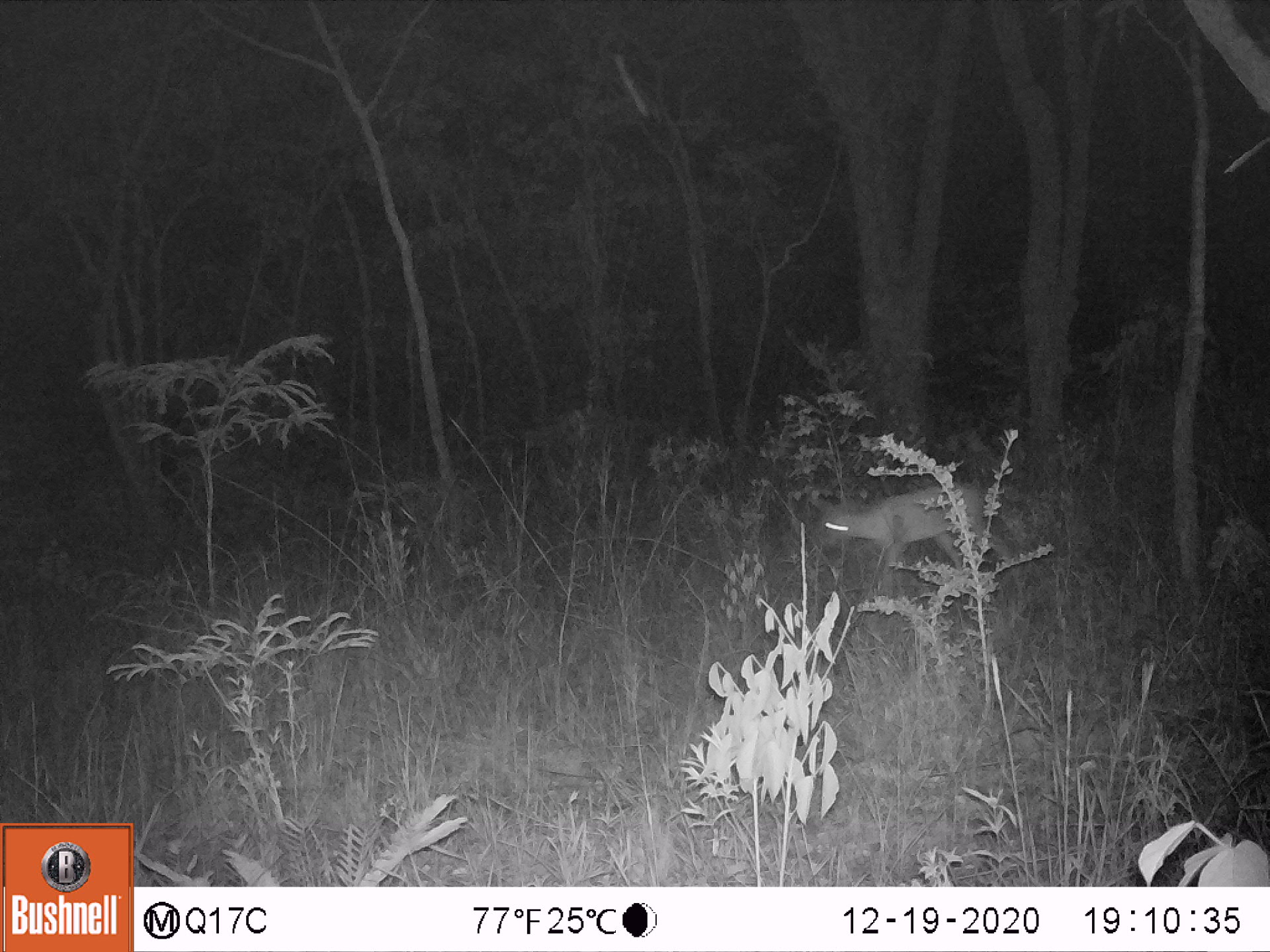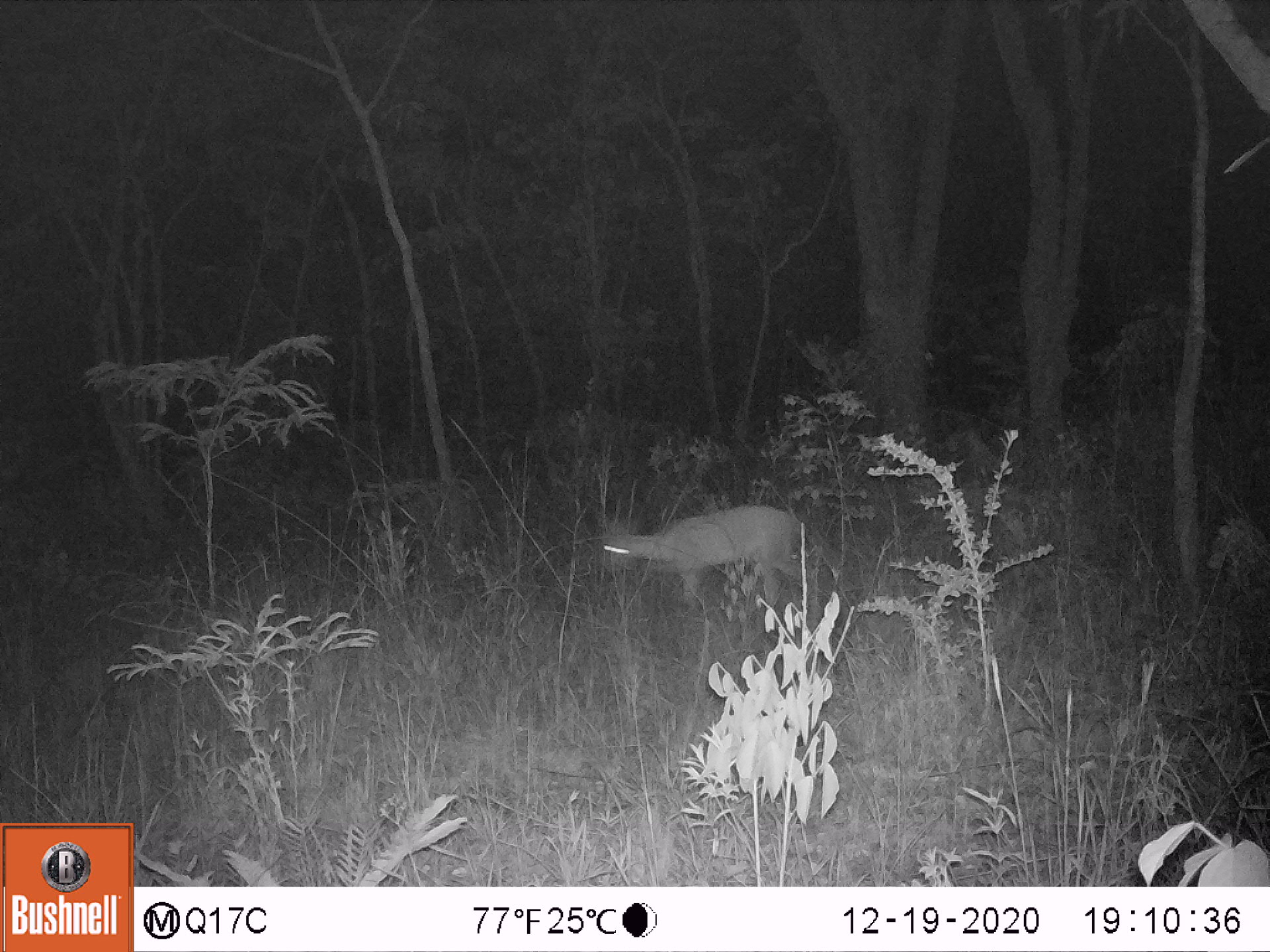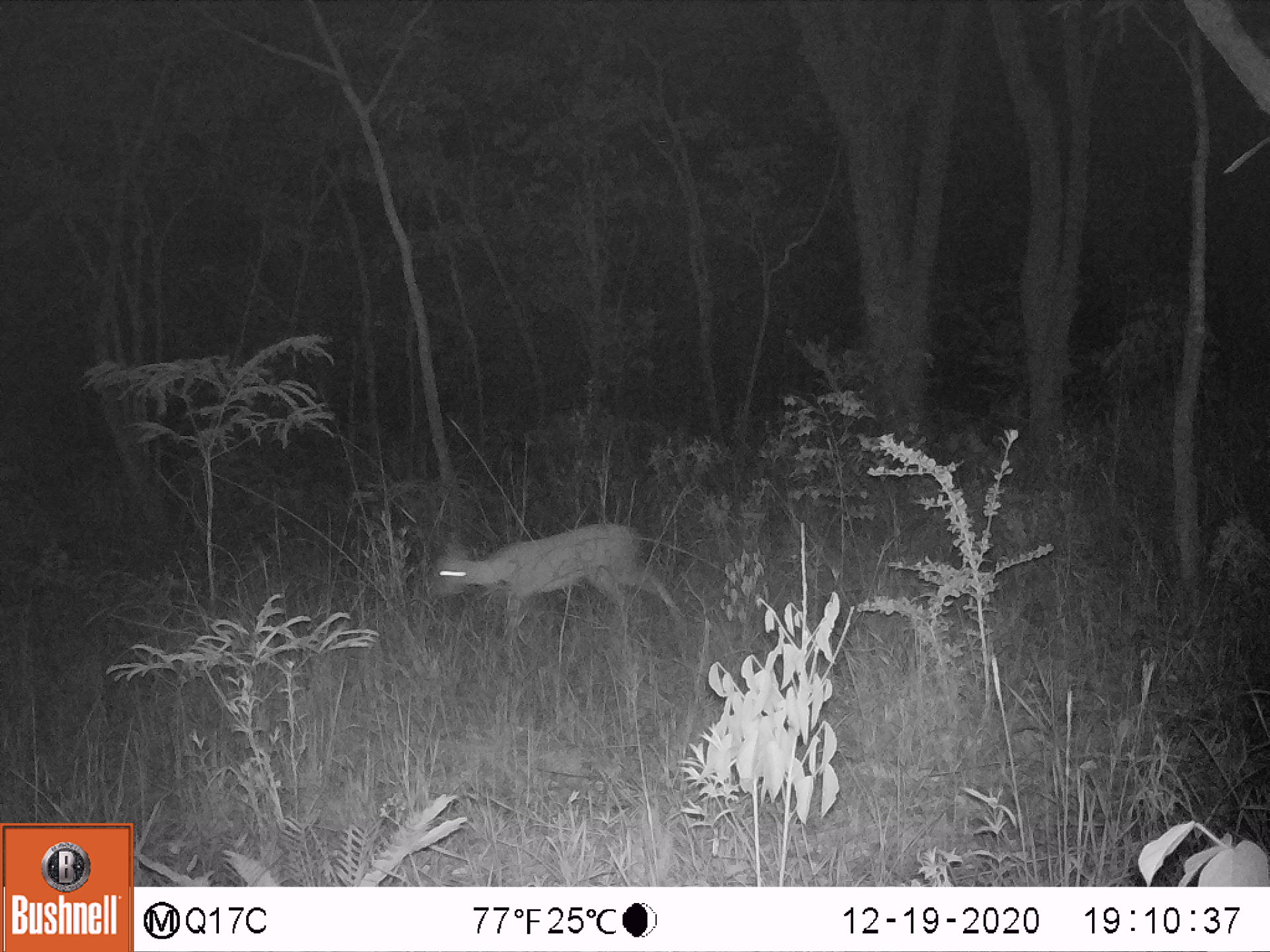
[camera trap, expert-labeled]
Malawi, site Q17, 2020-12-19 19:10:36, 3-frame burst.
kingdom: Animalia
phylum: Chordata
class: Mammalia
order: Artiodactyla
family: Bovidae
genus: Sylvicapra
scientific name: Sylvicapra grimmia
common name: common duiker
Common duiker (Sylvicapra grimmia), count 1.